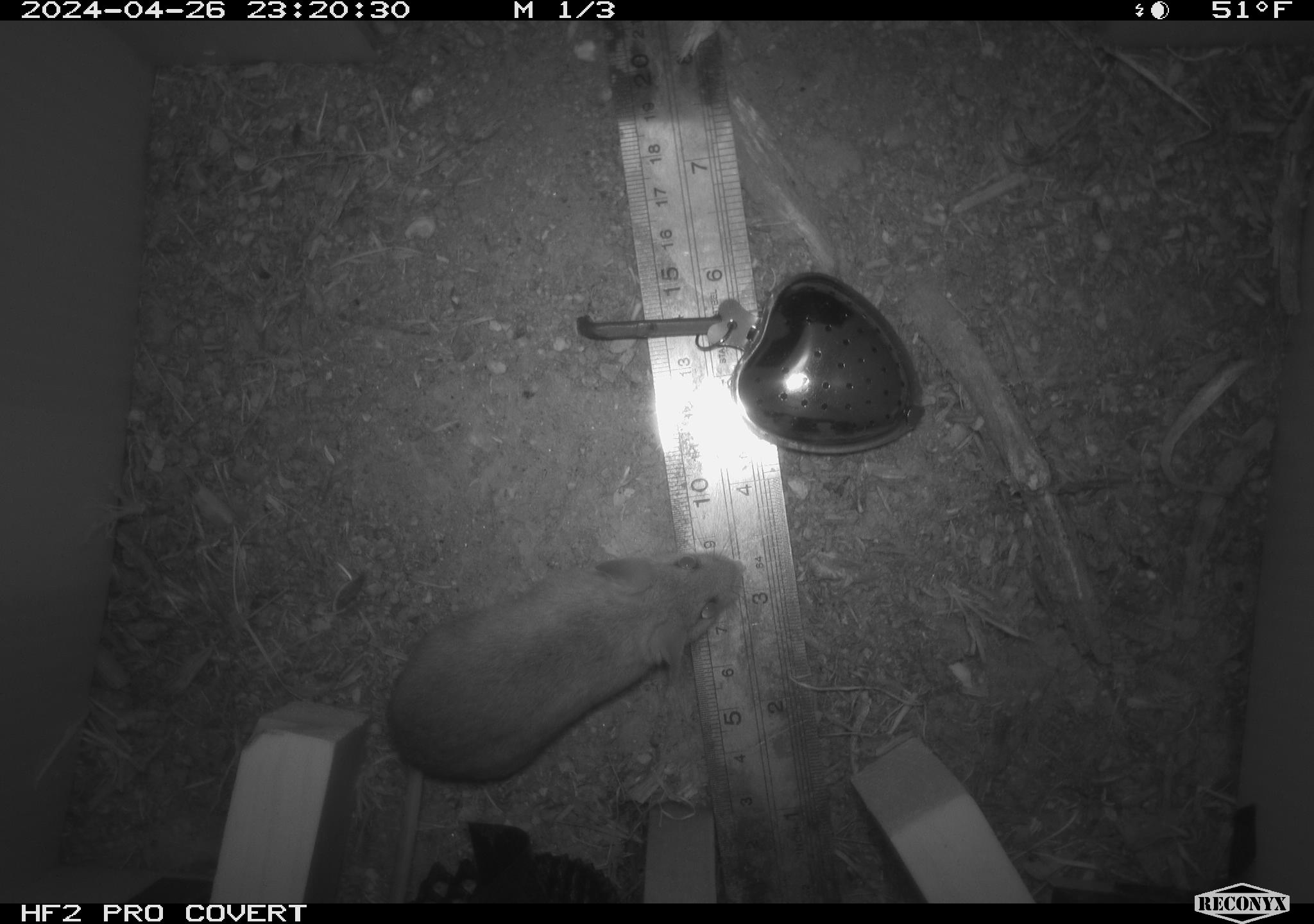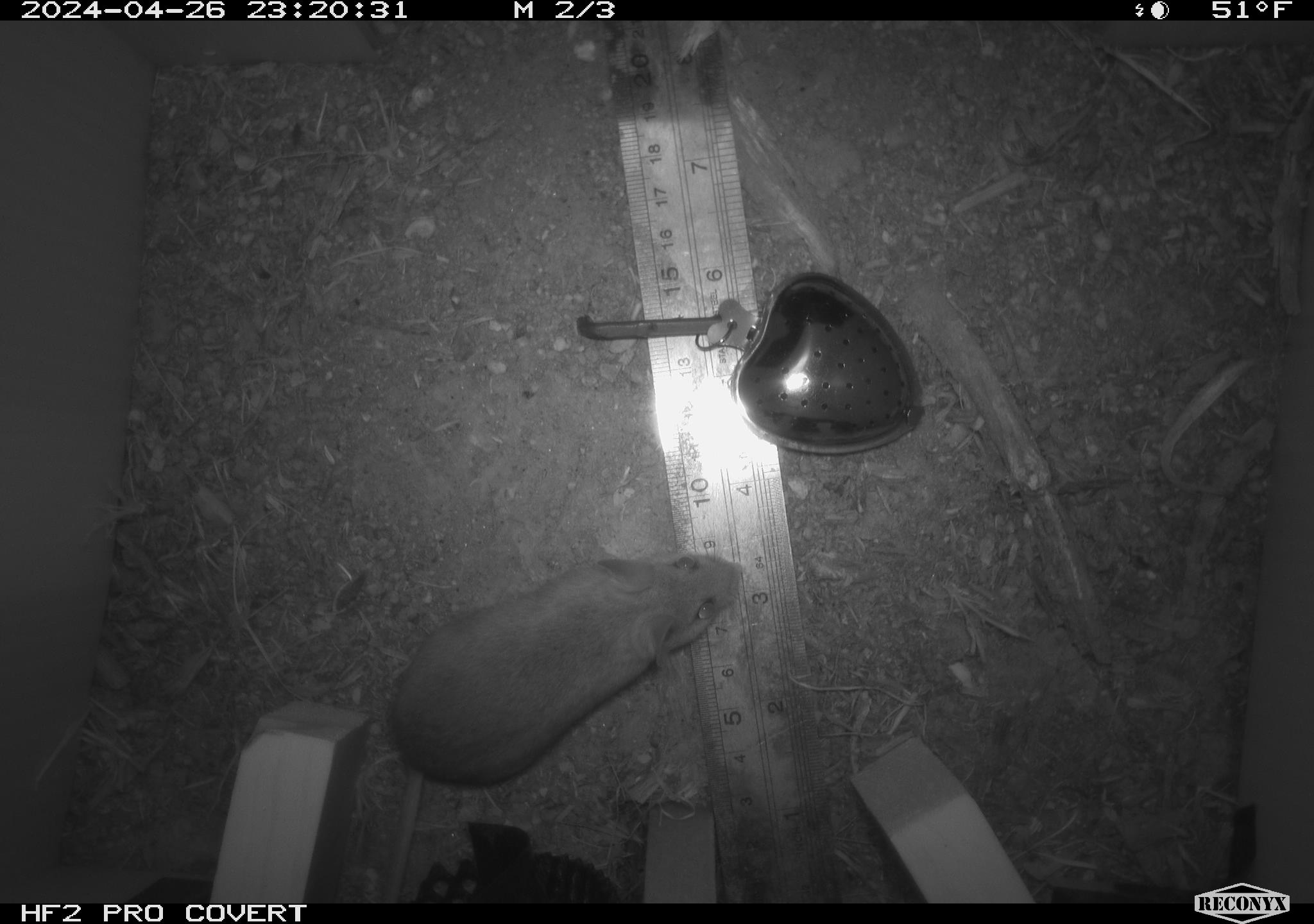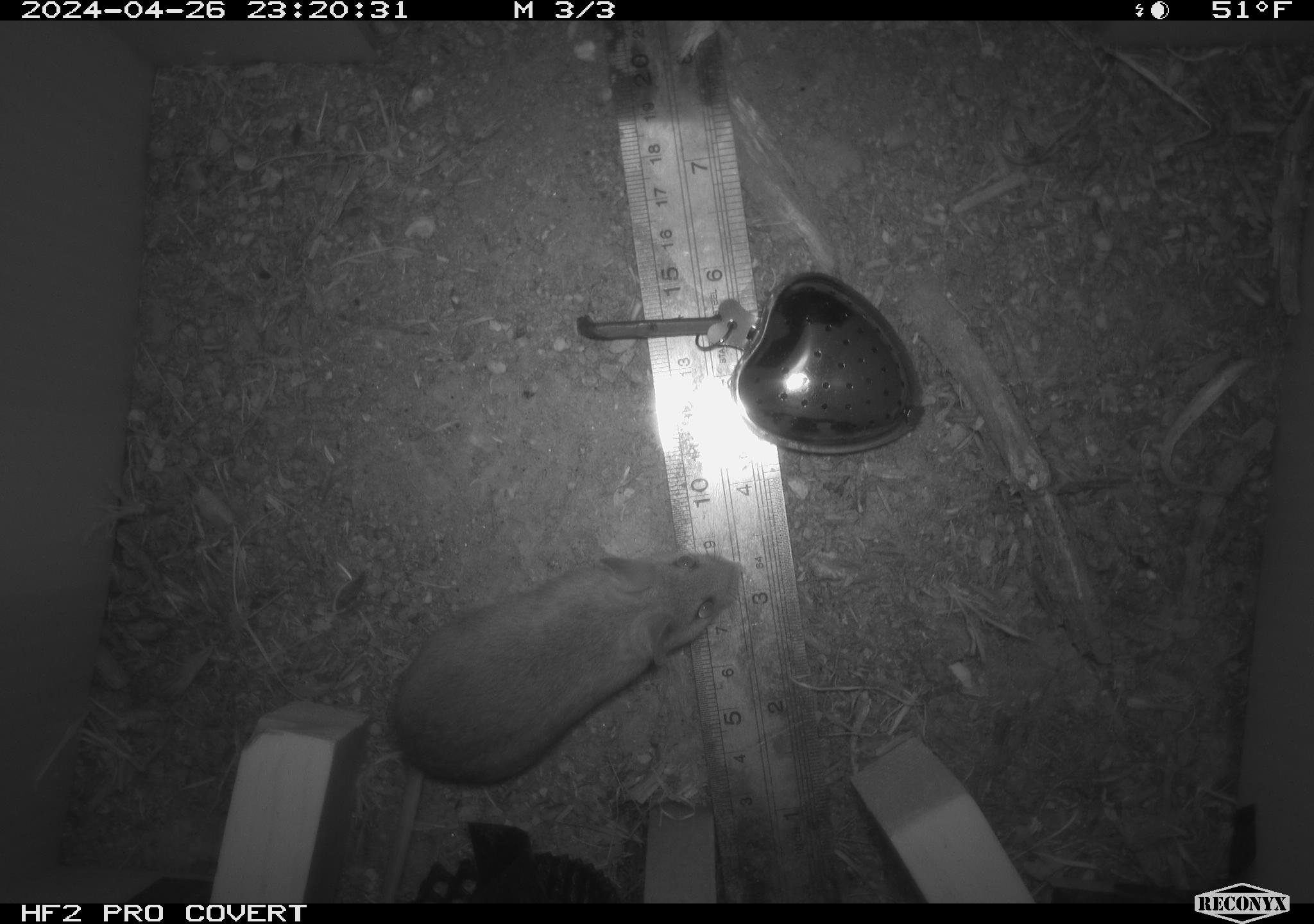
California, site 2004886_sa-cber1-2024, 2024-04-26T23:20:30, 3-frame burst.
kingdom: Animalia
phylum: Chordata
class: Mammalia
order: Rodentia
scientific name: Rodentia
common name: mouse species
Mouse species (Rodentia).